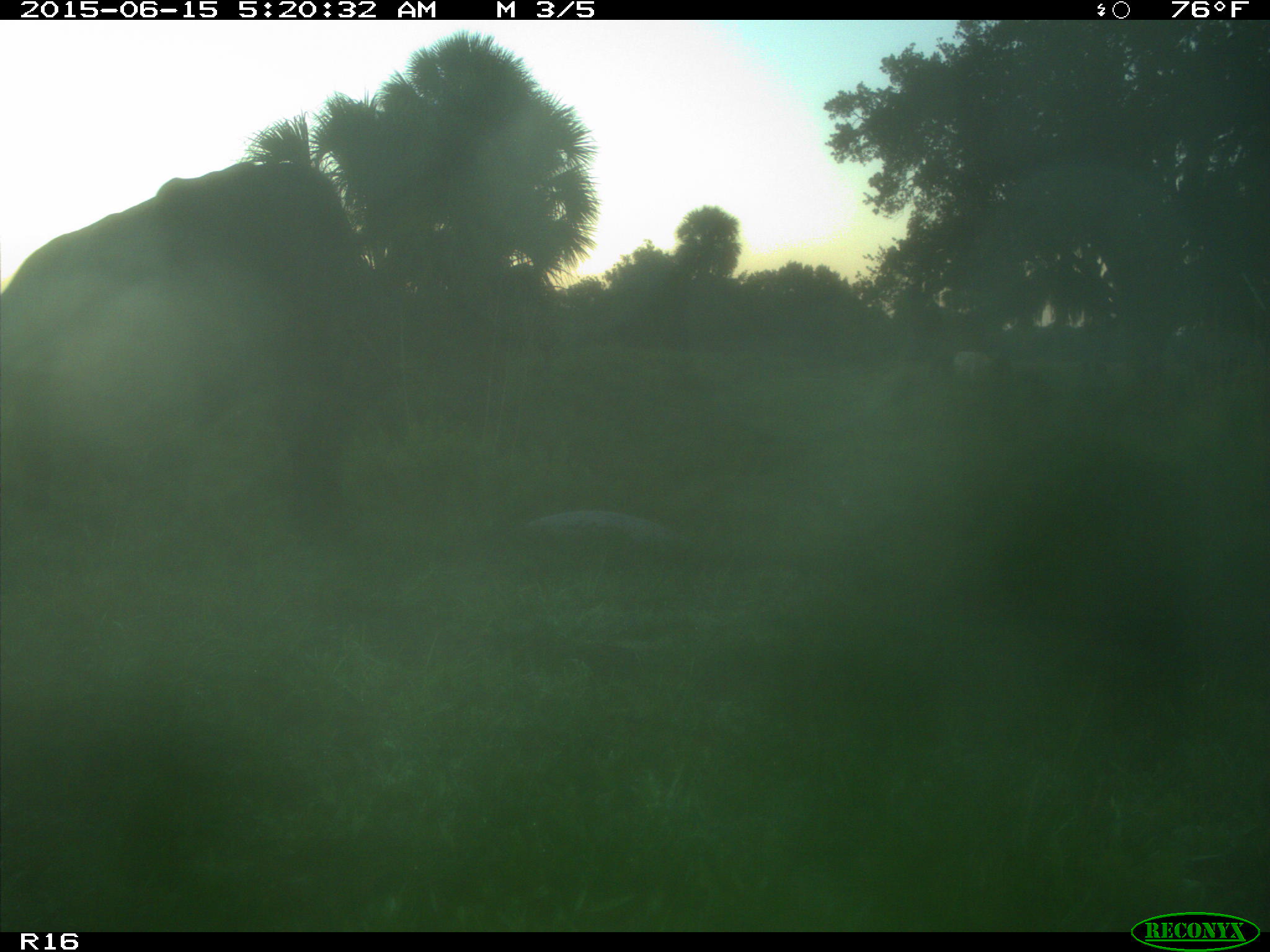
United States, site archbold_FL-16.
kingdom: Animalia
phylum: Chordata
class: Mammalia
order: Artiodactyla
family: Bovidae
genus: Bos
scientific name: Bos taurus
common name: domestic cow